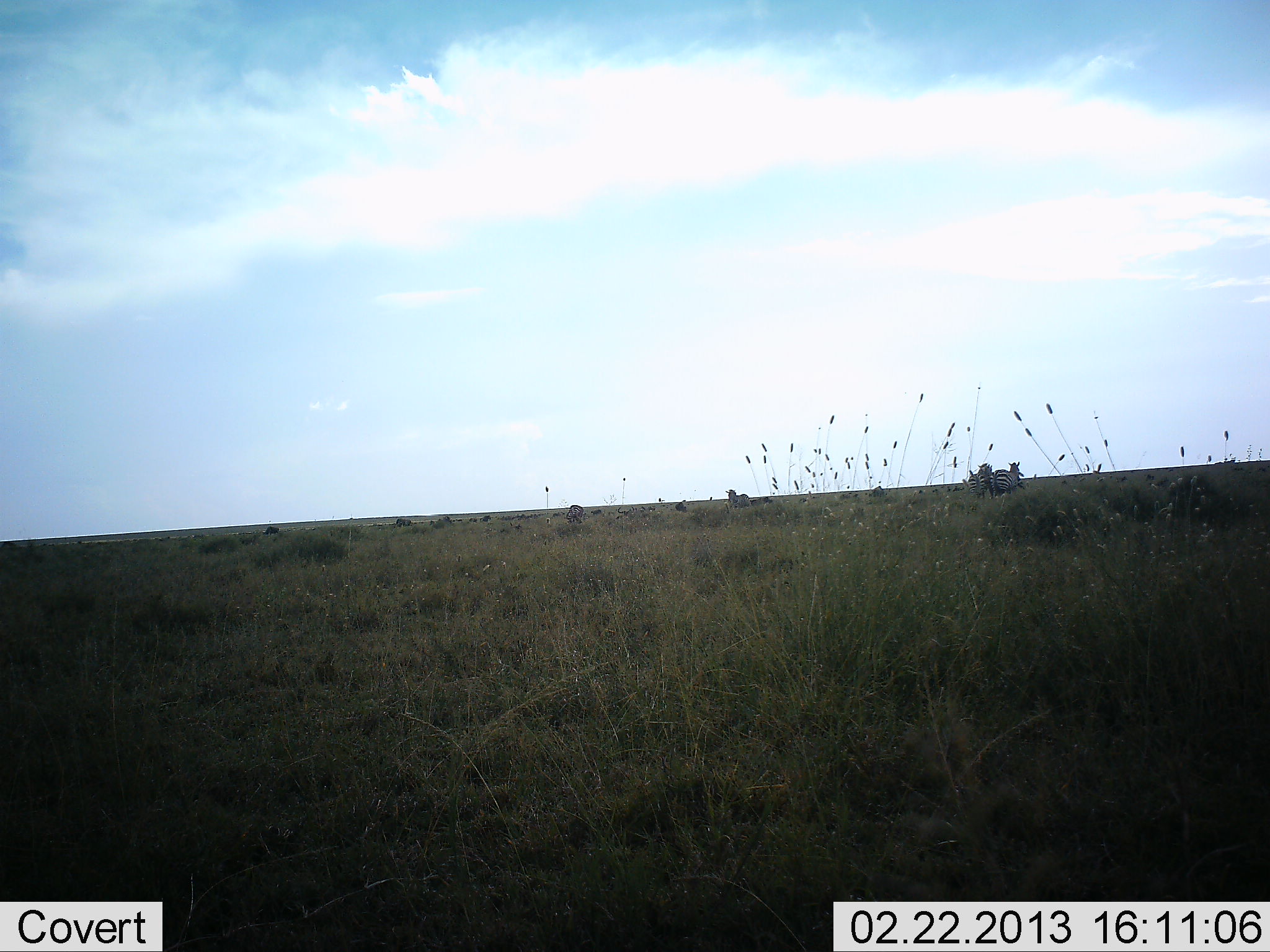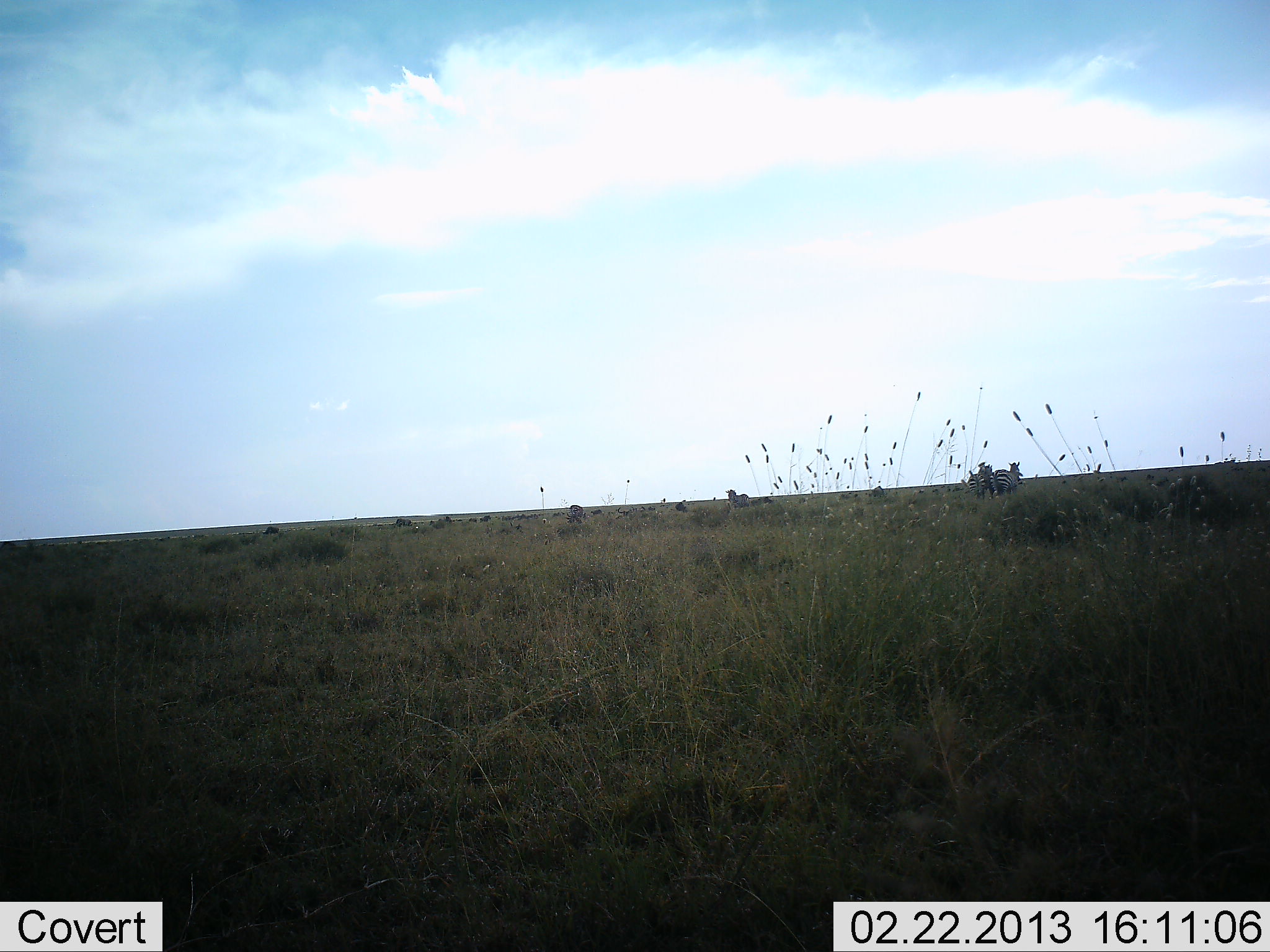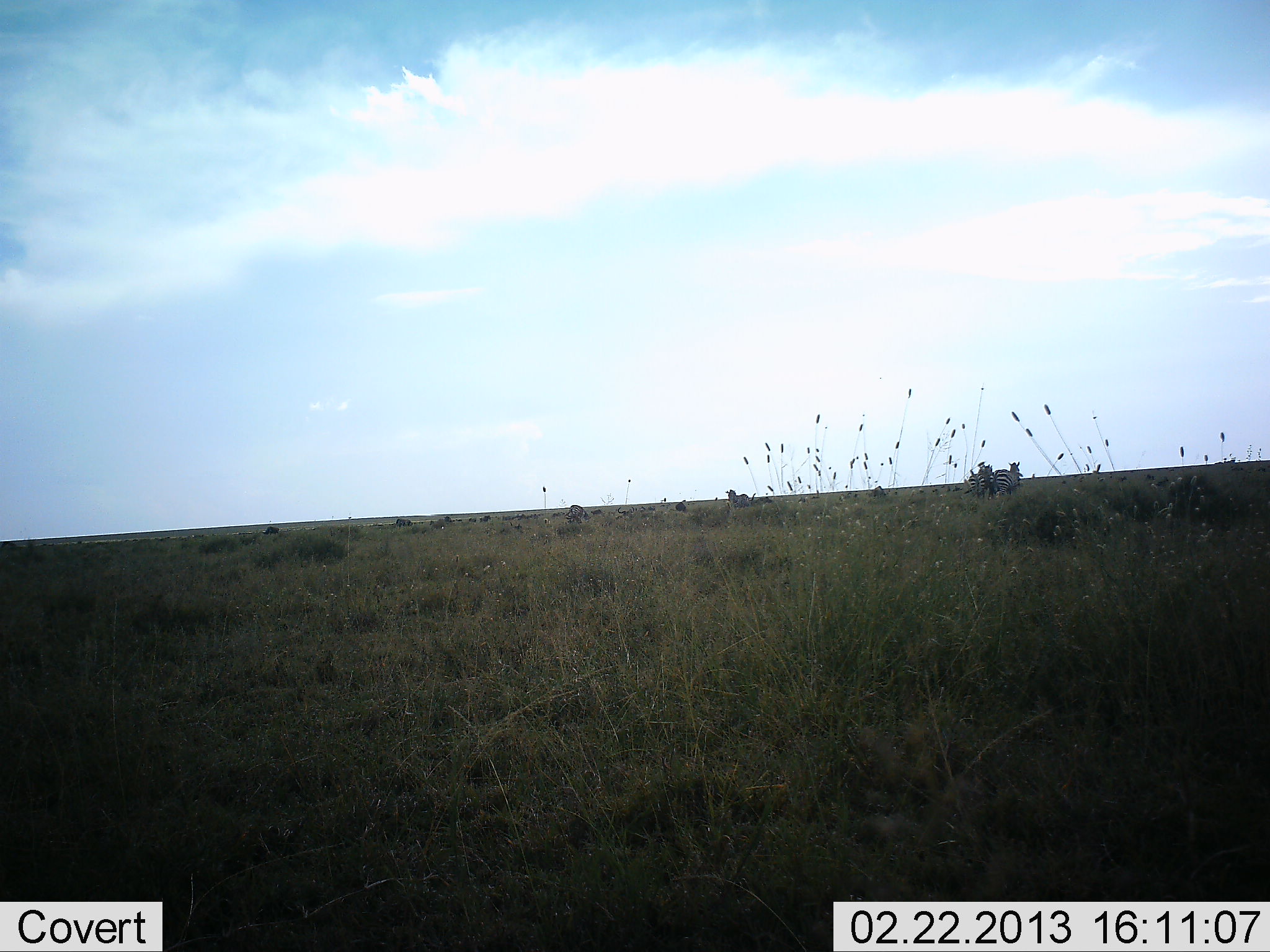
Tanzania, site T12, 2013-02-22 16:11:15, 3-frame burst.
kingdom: Animalia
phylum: Chordata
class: Mammalia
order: Perissodactyla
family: Equidae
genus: Equus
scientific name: Equus quagga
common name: plains zebra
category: zebra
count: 3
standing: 92%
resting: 12%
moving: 4%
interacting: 0%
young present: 0%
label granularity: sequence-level